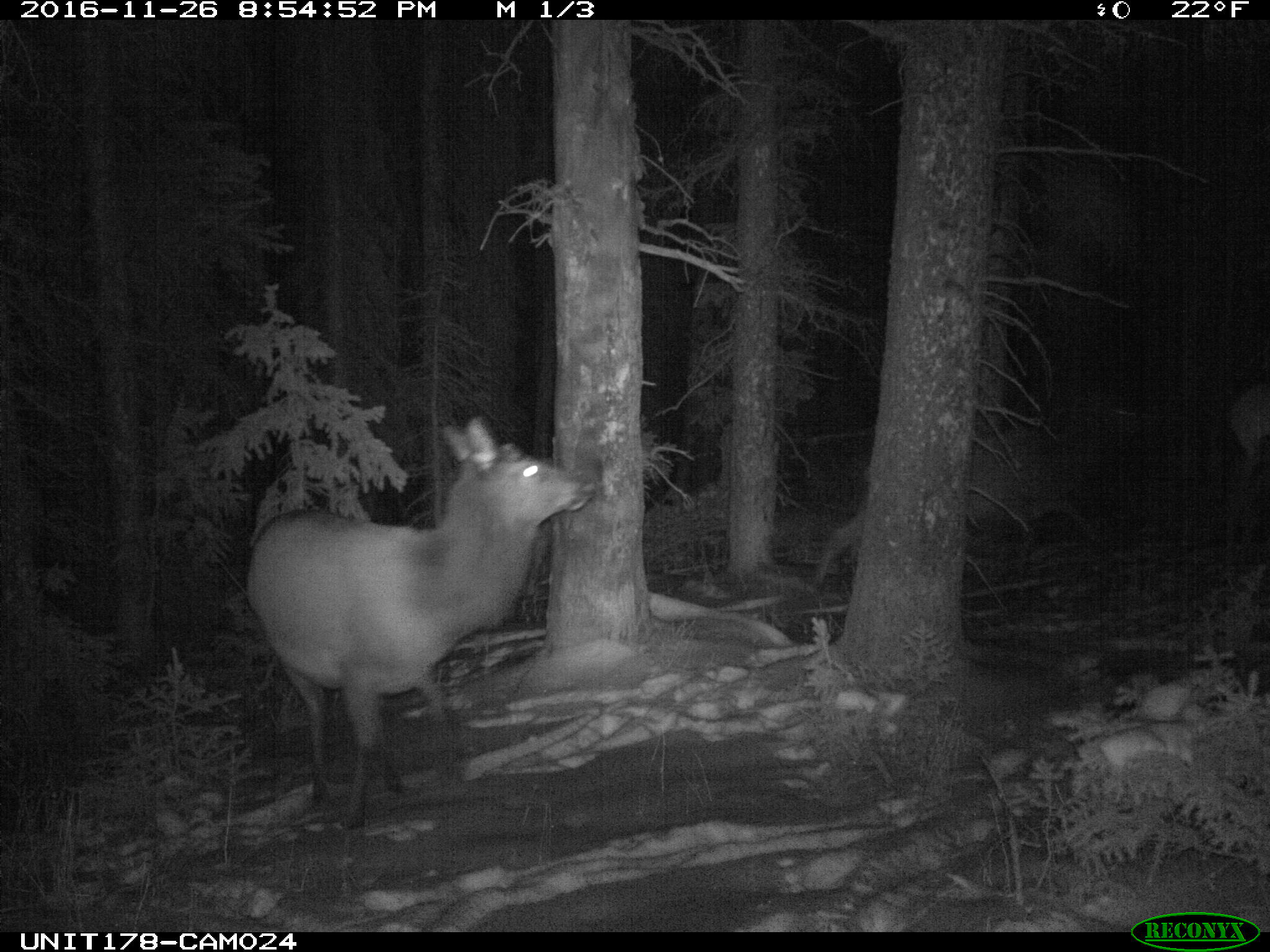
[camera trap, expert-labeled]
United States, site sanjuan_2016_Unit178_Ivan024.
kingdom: Animalia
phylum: Chordata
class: Mammalia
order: Artiodactyla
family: Cervidae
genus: Cervus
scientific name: Cervus elaphus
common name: red deer